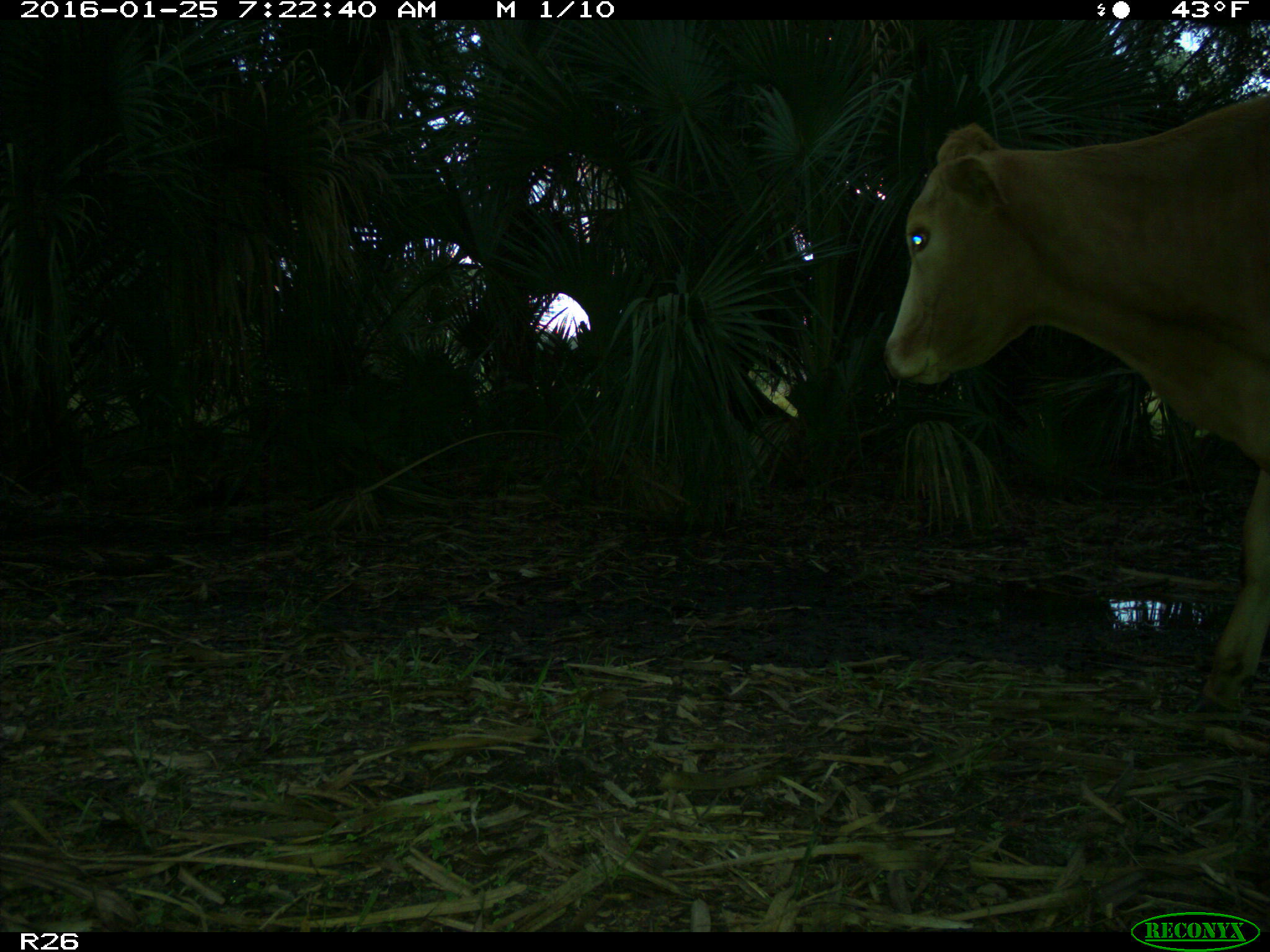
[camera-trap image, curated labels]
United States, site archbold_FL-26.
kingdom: Animalia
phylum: Chordata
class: Mammalia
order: Artiodactyla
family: Bovidae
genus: Bos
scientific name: Bos taurus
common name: domestic cow